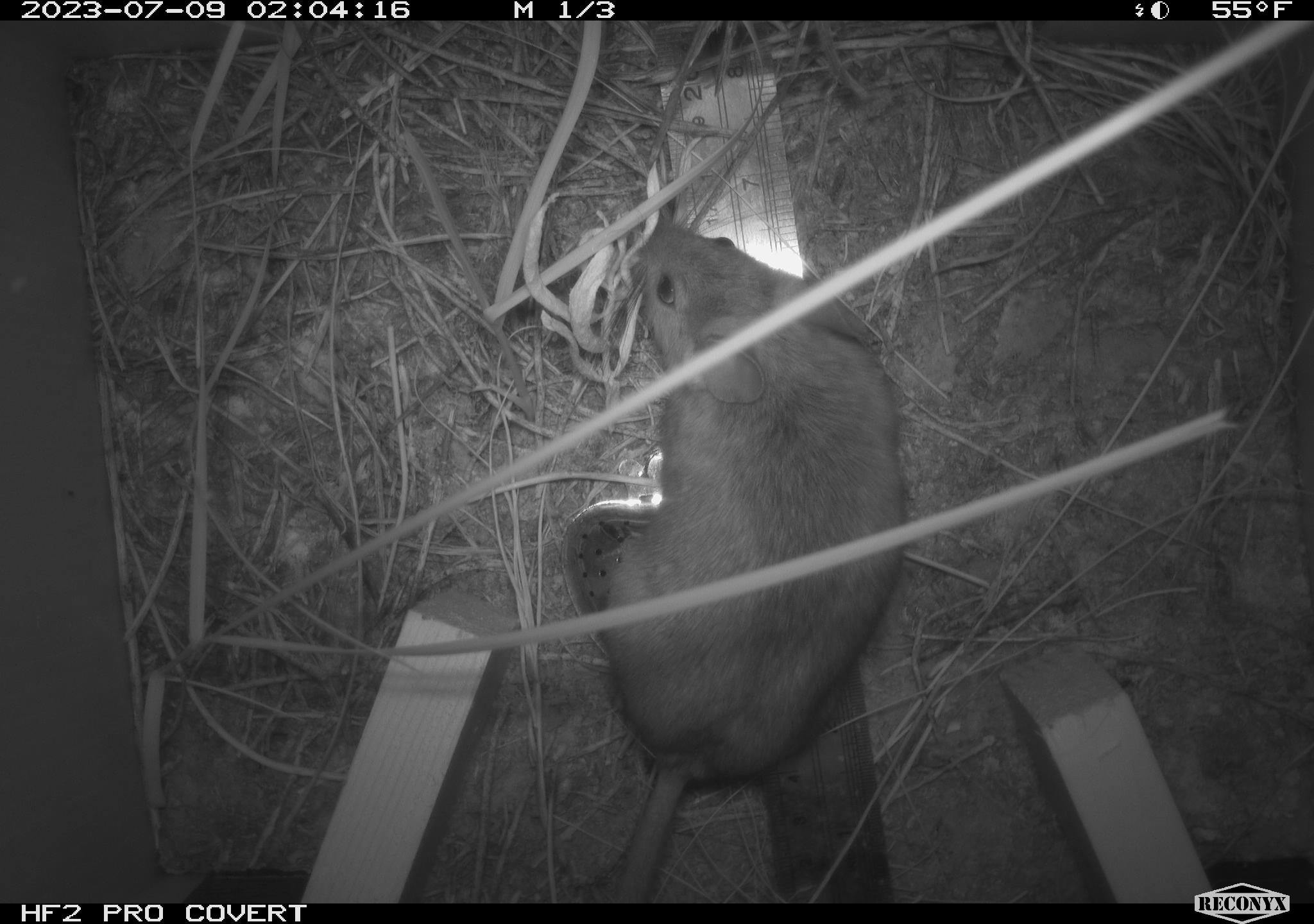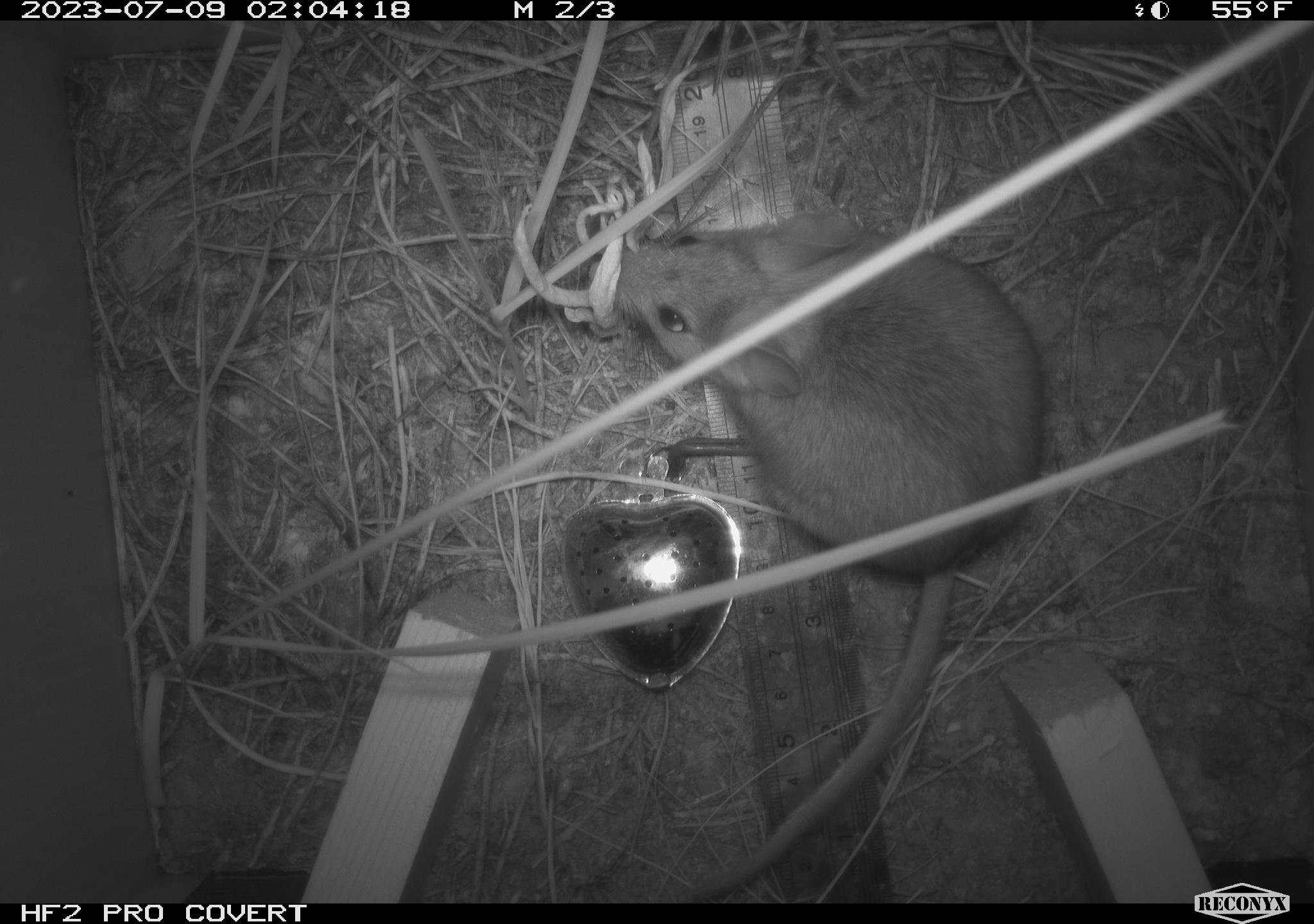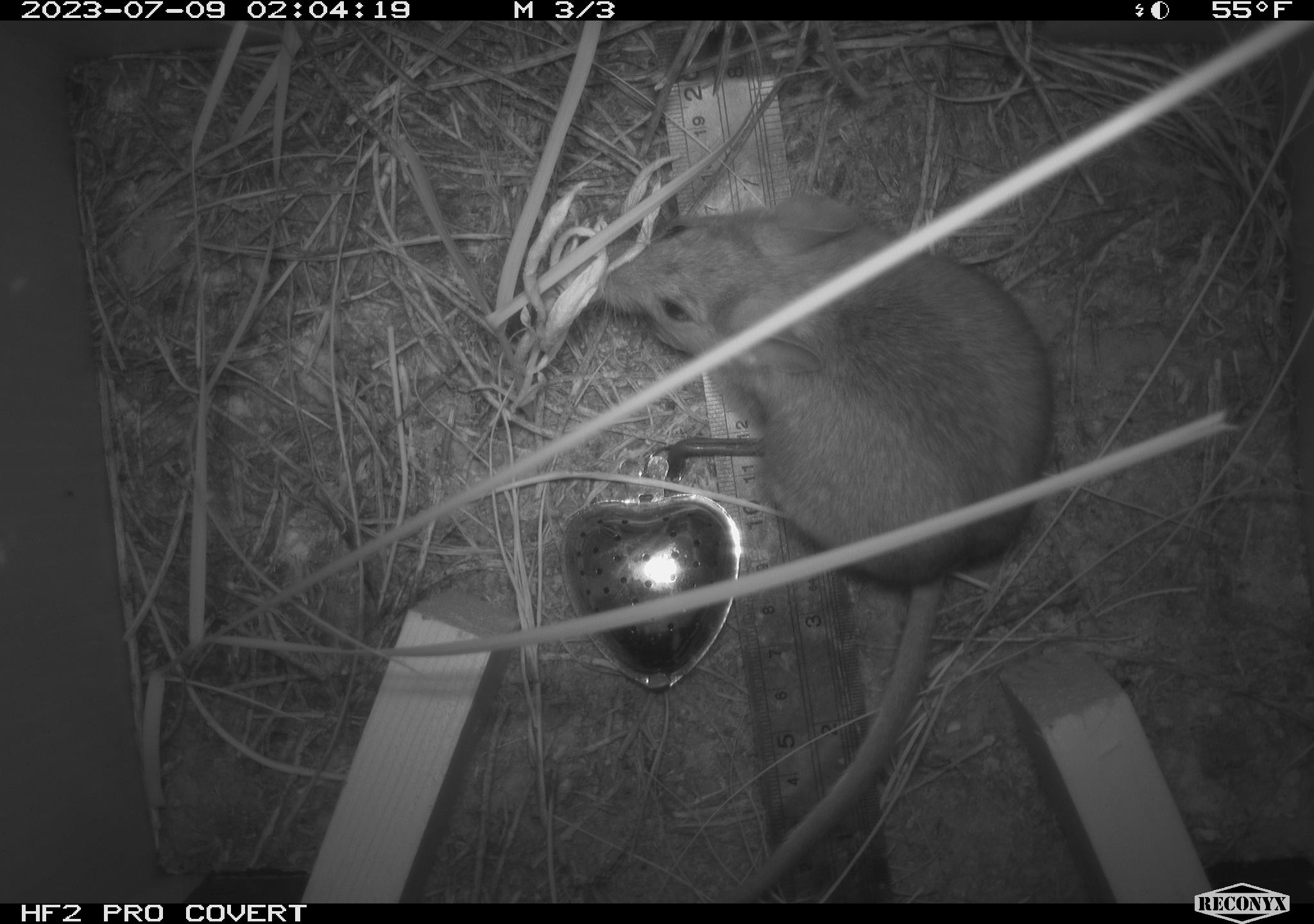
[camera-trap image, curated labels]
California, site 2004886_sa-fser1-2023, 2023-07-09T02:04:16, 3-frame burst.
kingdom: Animalia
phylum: Chordata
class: Mammalia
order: Rodentia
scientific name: Rodentia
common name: mouse species